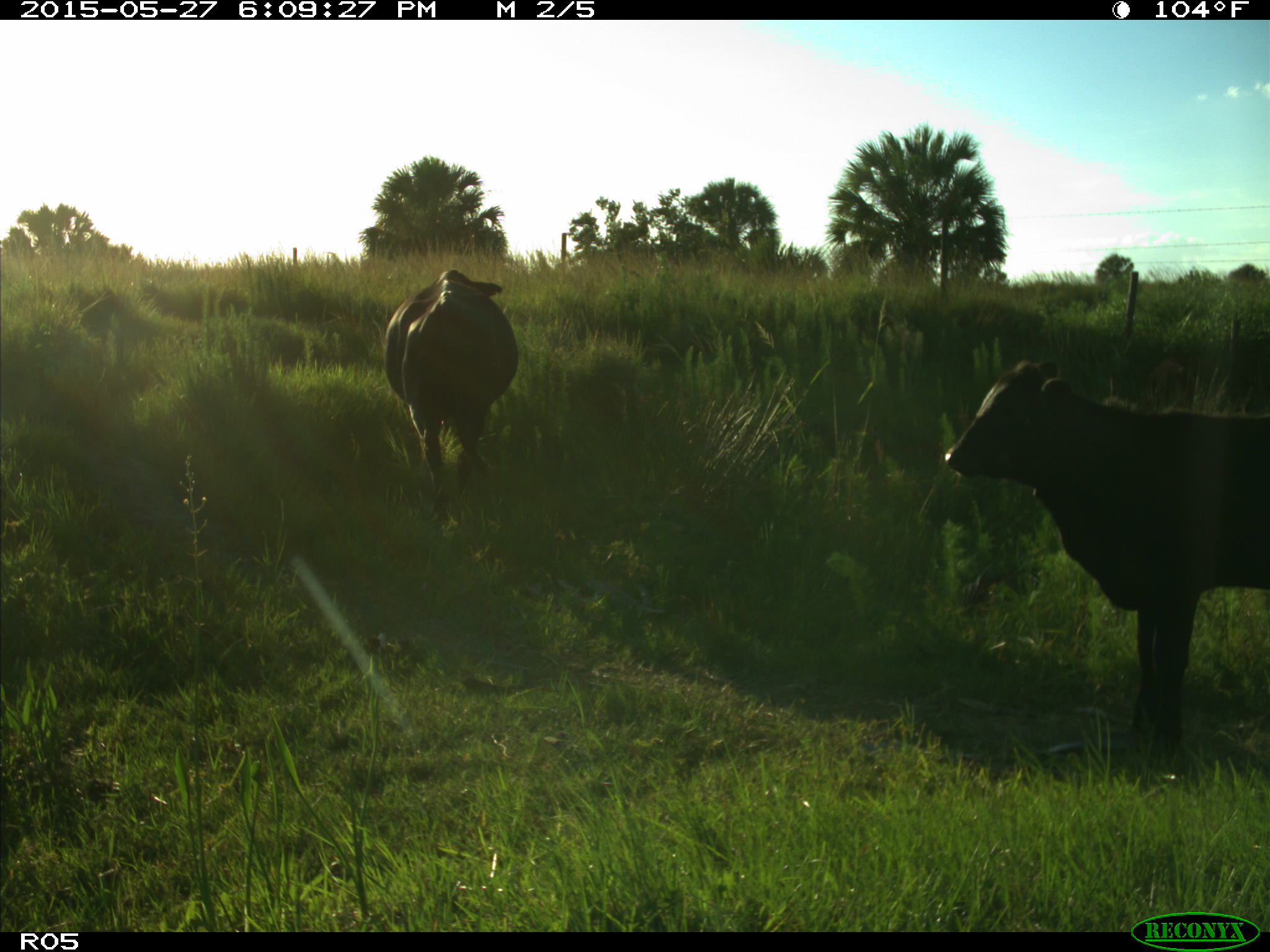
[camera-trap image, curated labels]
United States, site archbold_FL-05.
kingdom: Animalia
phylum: Chordata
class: Mammalia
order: Artiodactyla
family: Bovidae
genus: Bos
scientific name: Bos taurus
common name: domestic cow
Bos taurus (domestic cow).